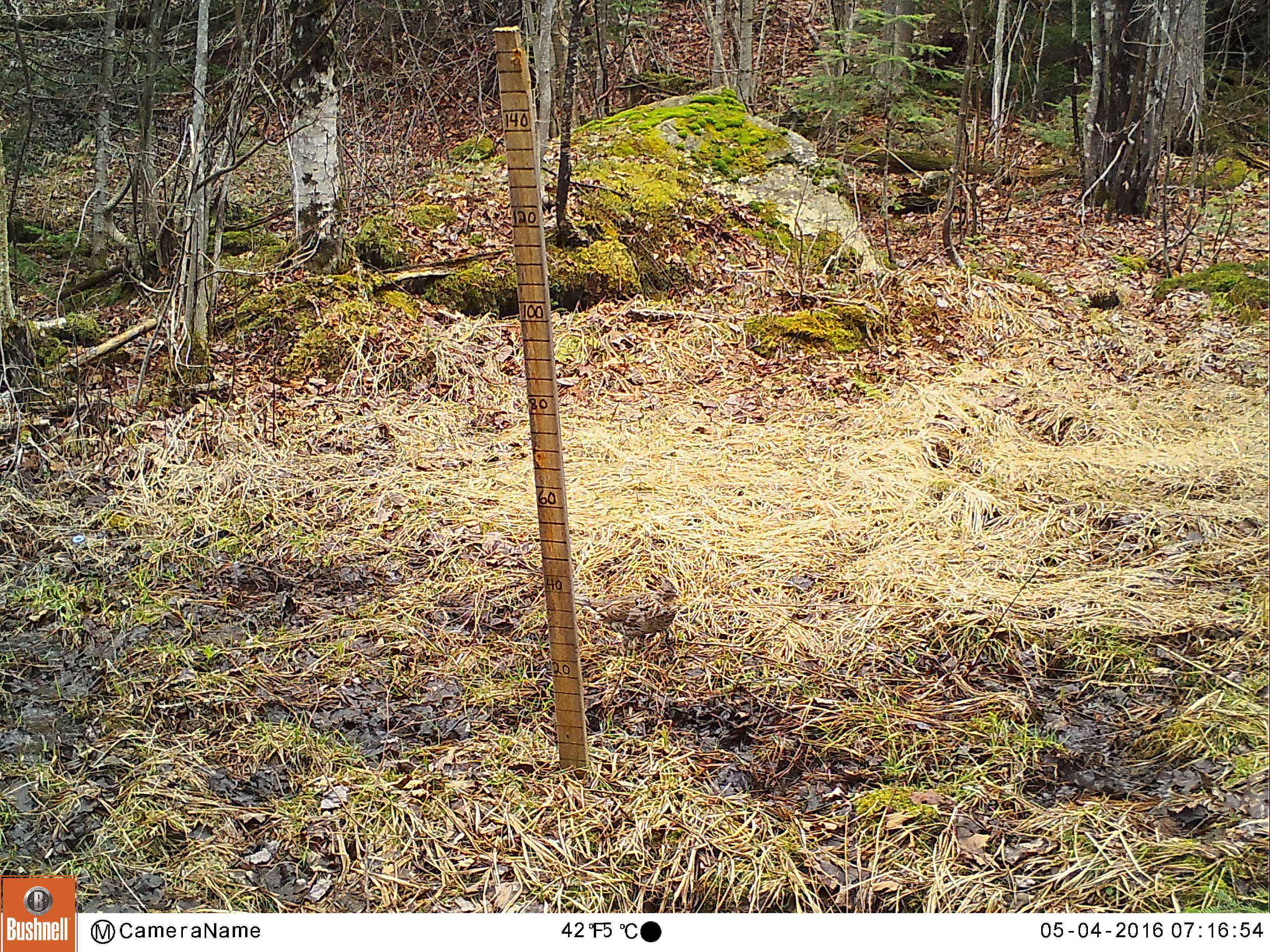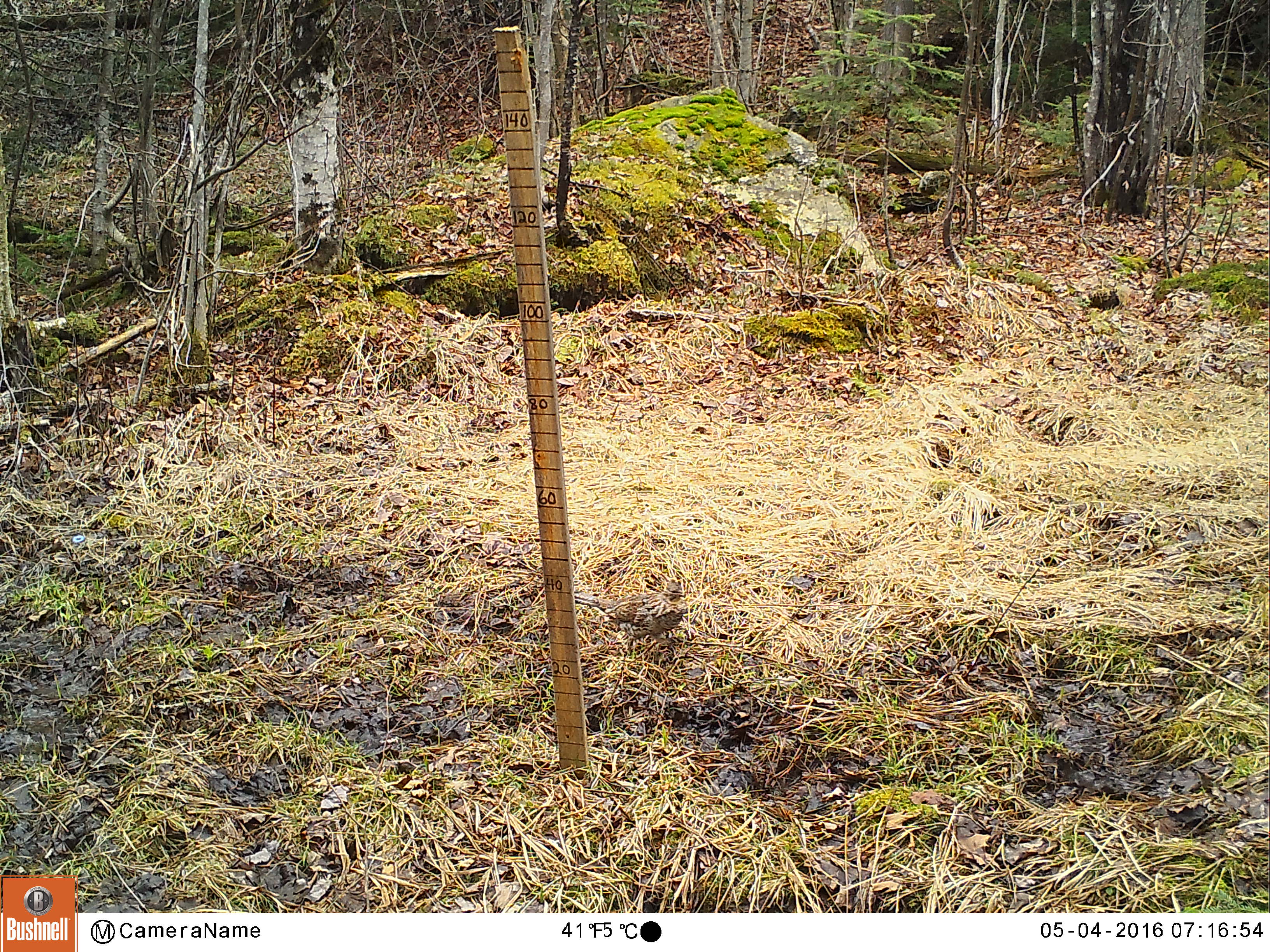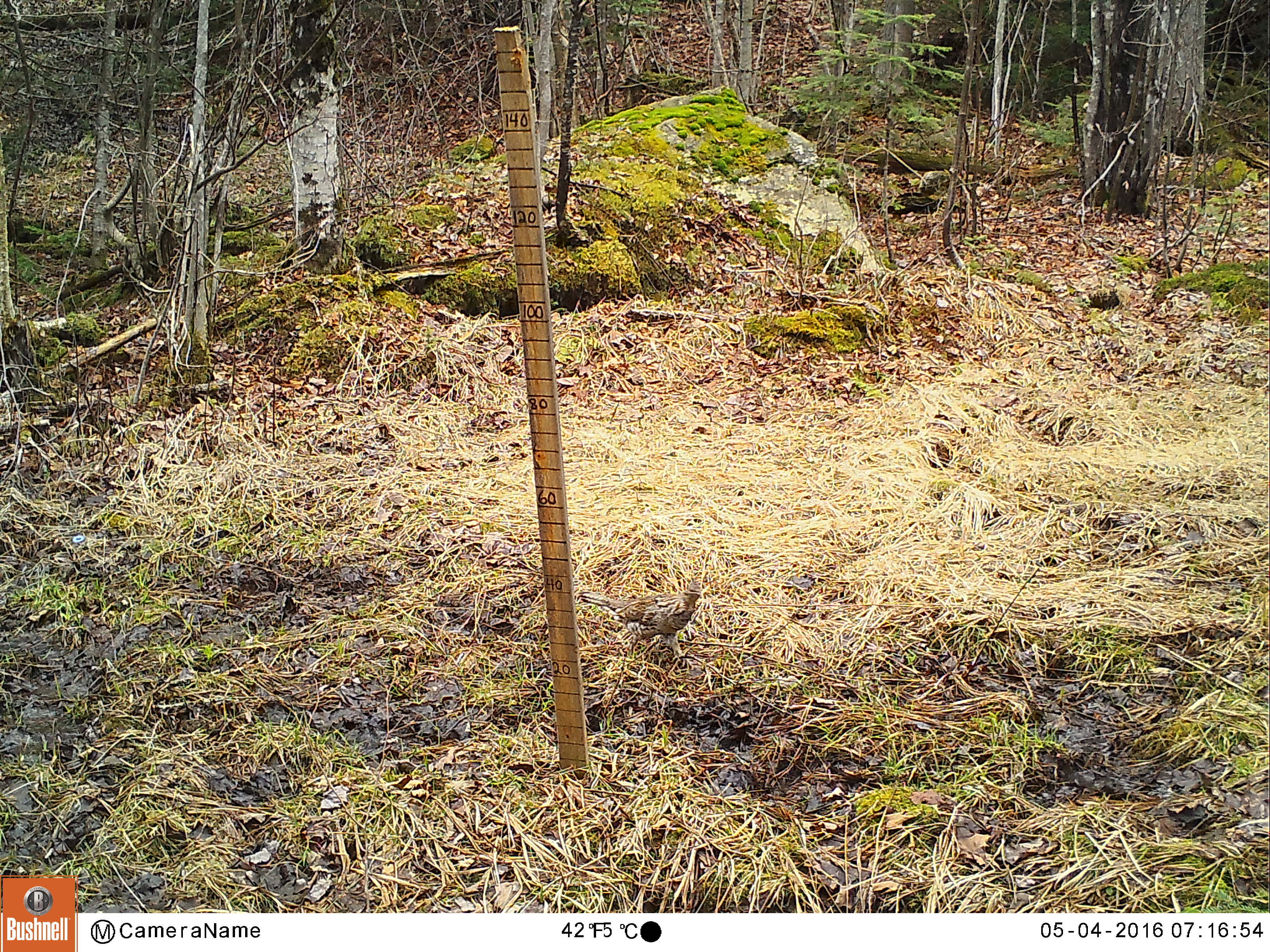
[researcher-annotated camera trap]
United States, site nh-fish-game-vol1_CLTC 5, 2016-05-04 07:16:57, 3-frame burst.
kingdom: Animalia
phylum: Chordata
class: Aves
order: Galliformes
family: Phasianidae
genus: Bonasa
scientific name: Bonasa umbellus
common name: ruffed grouse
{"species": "ruffed grouse (Bonasa umbellus)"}